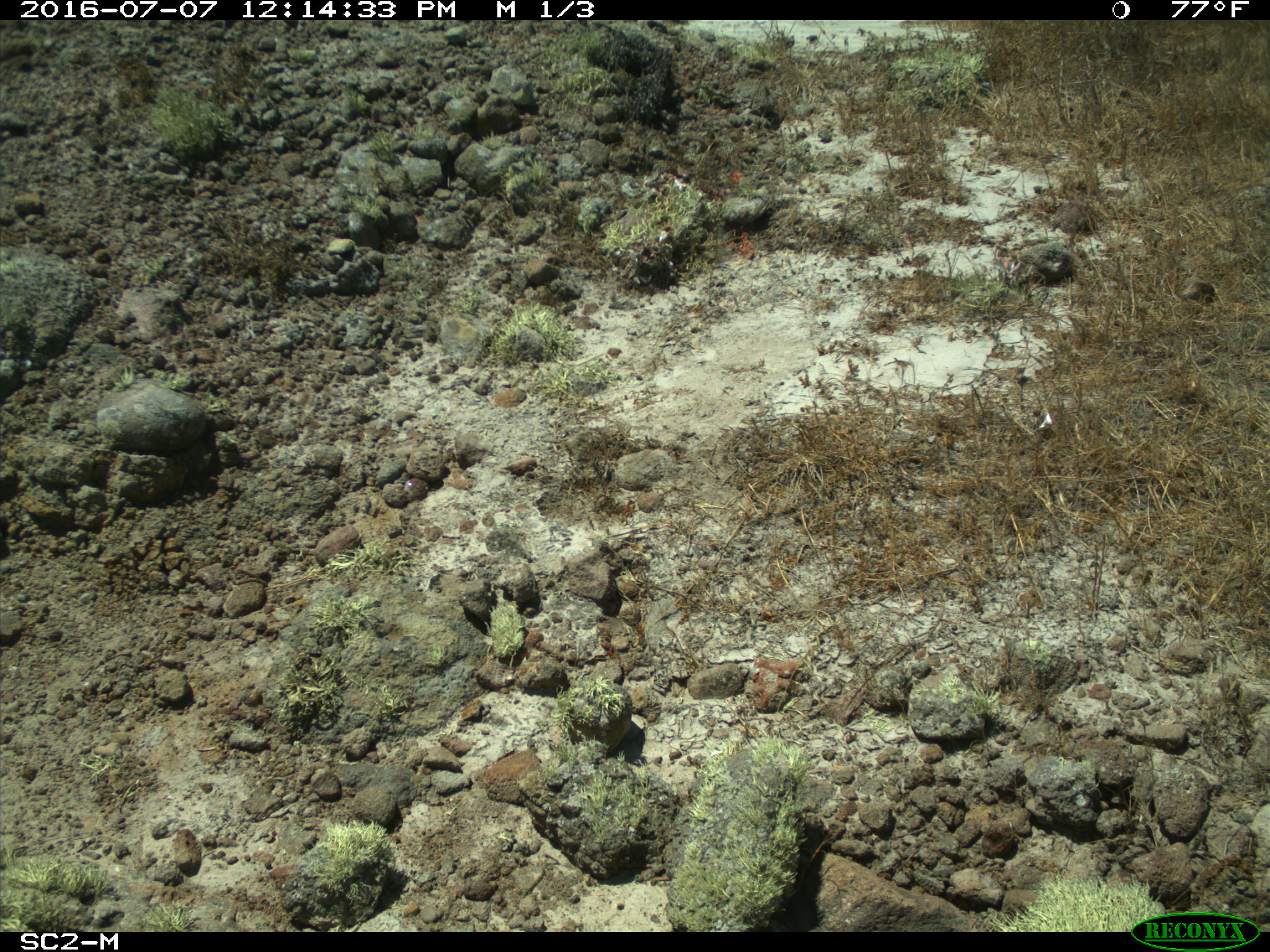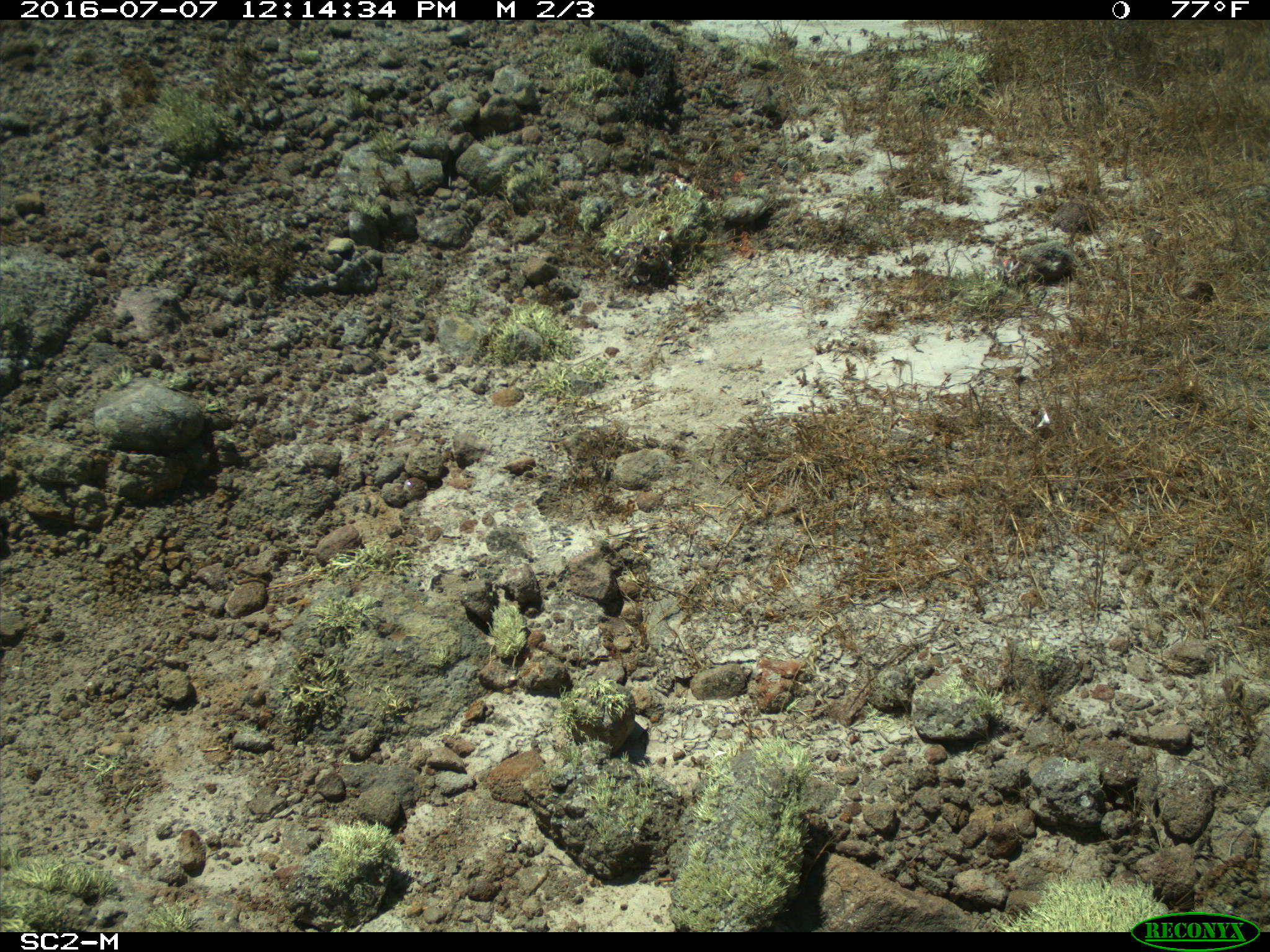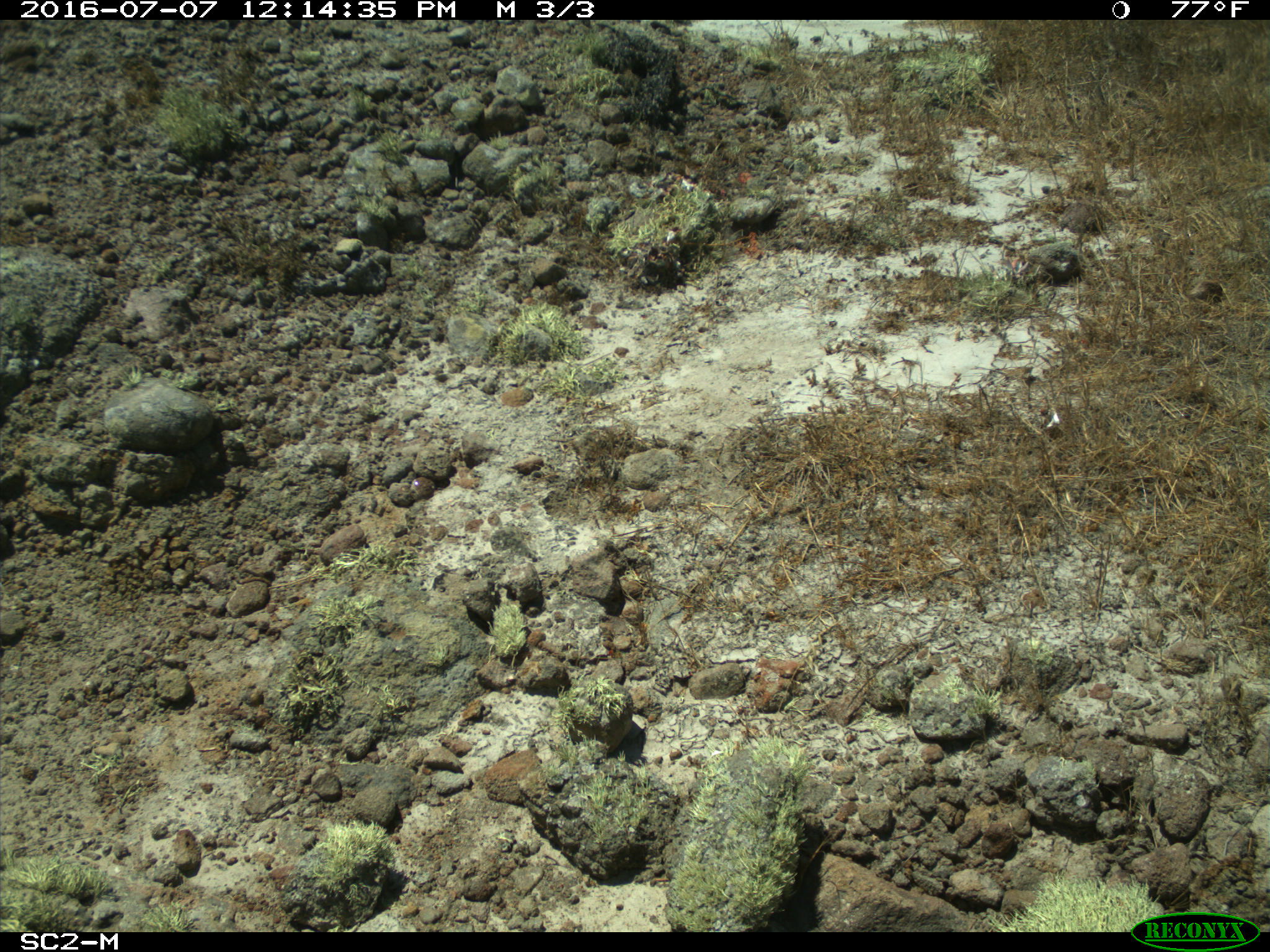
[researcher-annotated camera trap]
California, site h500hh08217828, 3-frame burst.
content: no animal present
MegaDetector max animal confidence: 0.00